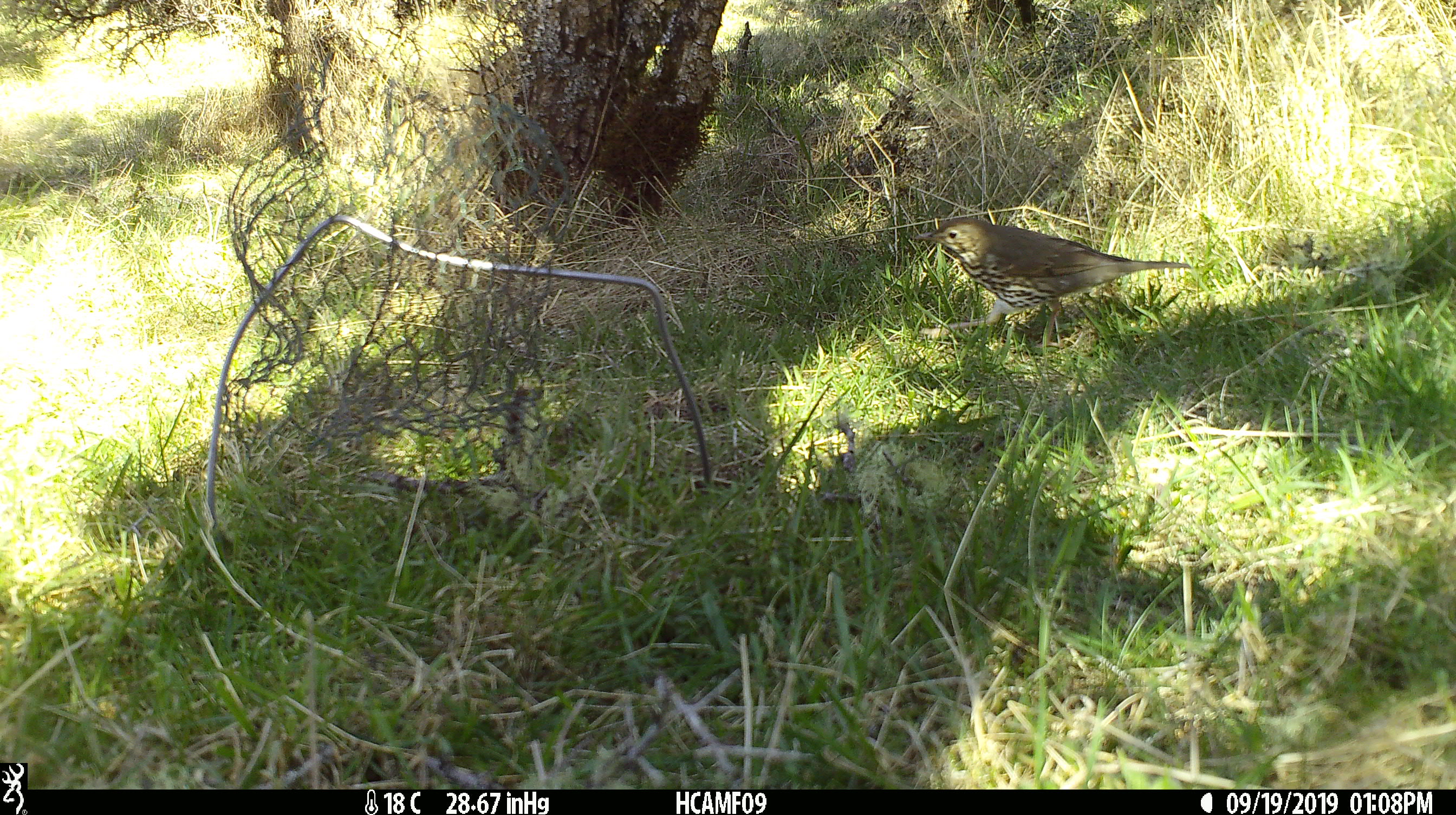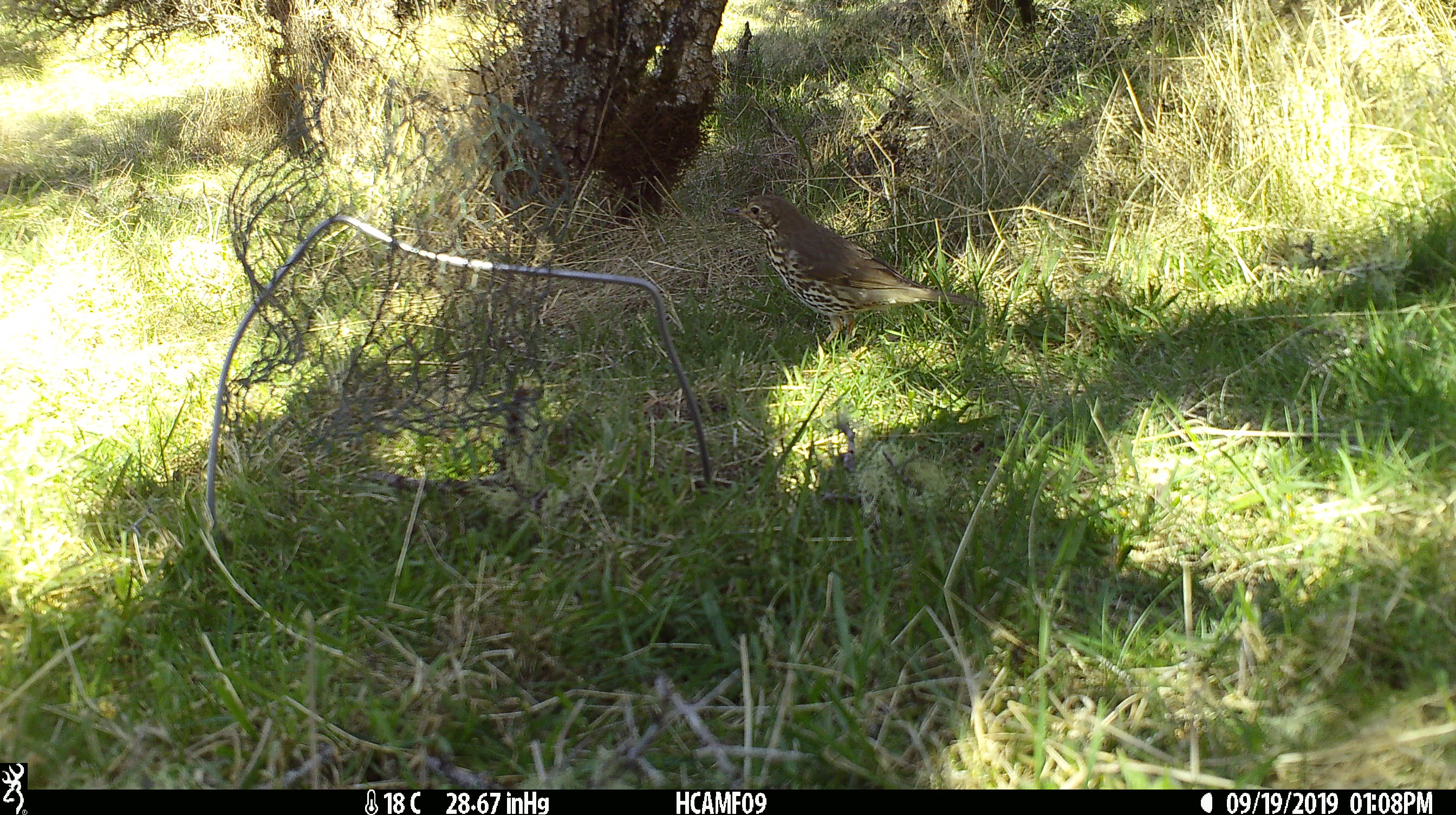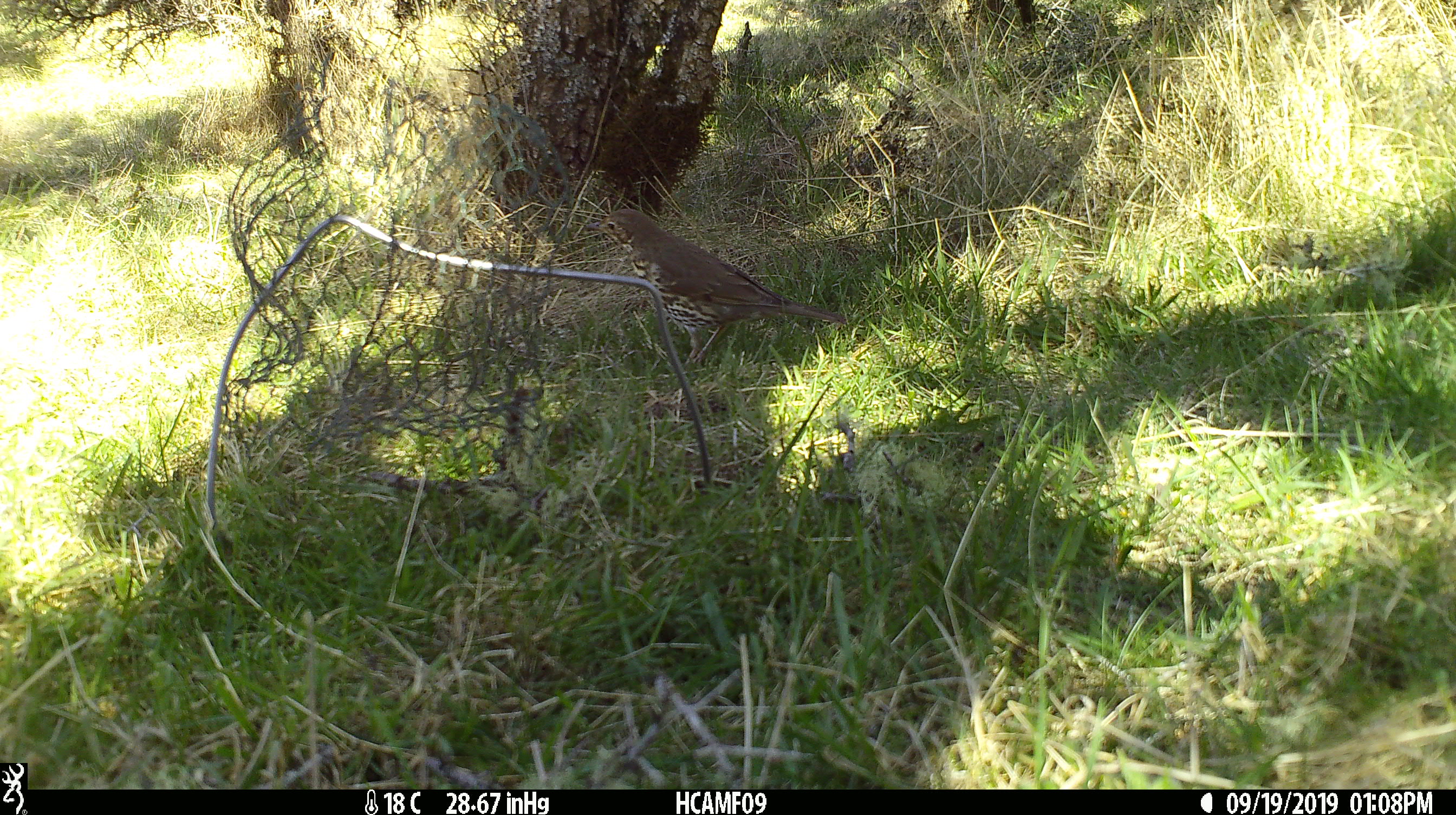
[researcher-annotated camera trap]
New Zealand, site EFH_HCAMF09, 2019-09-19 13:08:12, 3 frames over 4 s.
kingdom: Animalia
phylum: Chordata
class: Aves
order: Passeriformes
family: Turdidae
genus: Turdus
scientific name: Turdus philomelos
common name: song thrush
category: thrush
Thrush (song thrush) (Turdus philomelos).